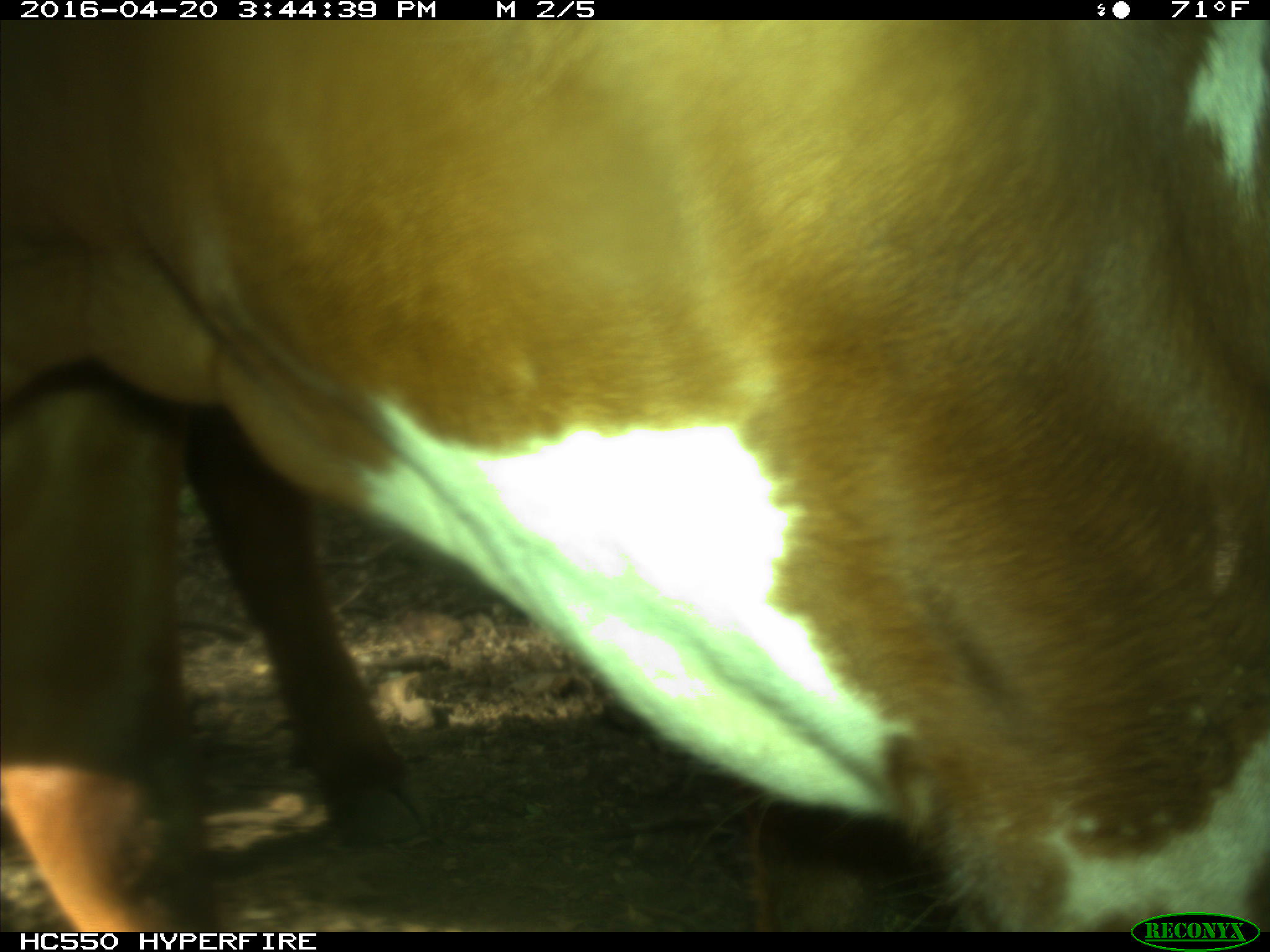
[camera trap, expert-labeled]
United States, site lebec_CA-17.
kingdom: Animalia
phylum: Chordata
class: Mammalia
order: Artiodactyla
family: Bovidae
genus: Bos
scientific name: Bos taurus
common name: domestic cow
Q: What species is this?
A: Bos taurus (domestic cow).